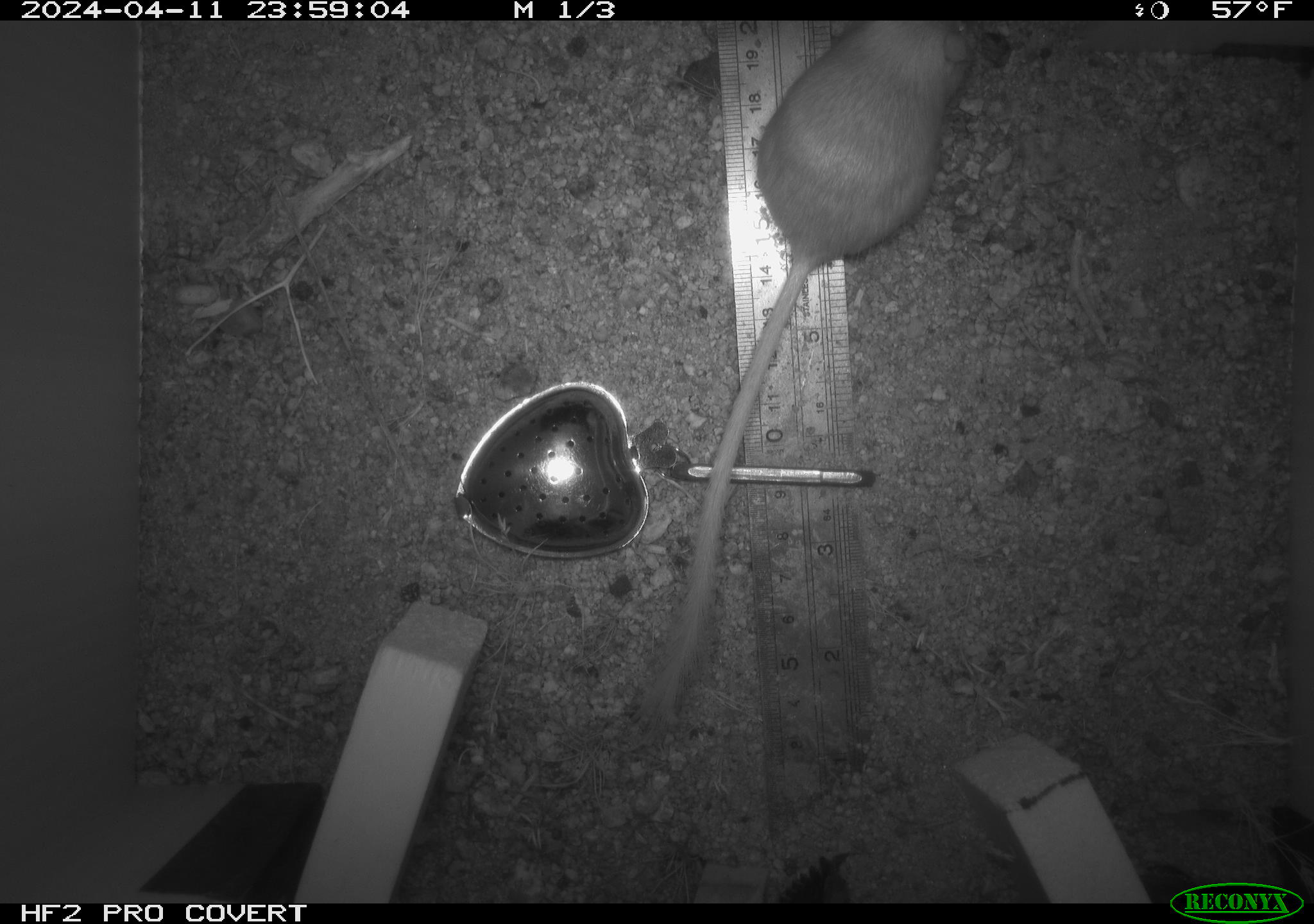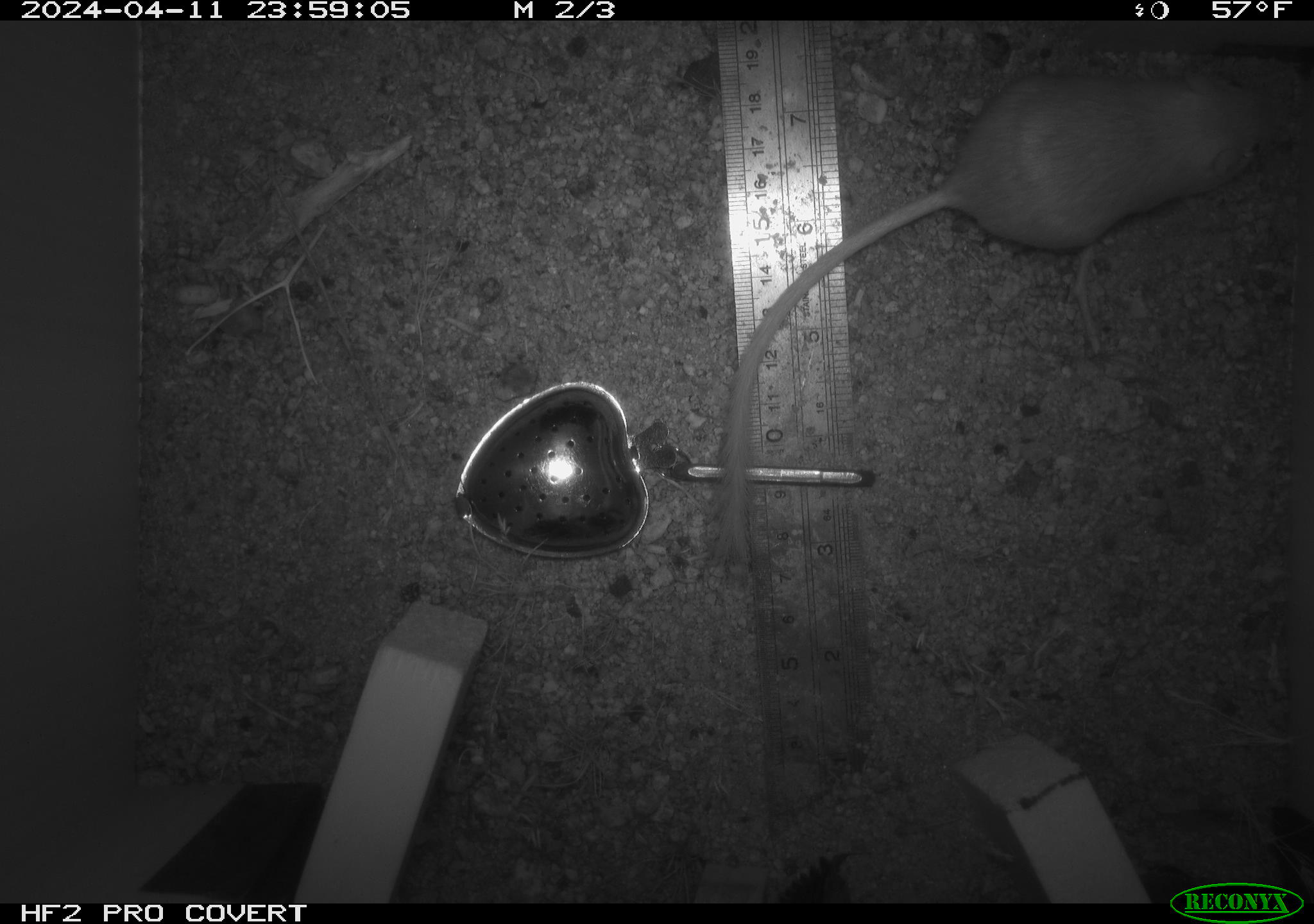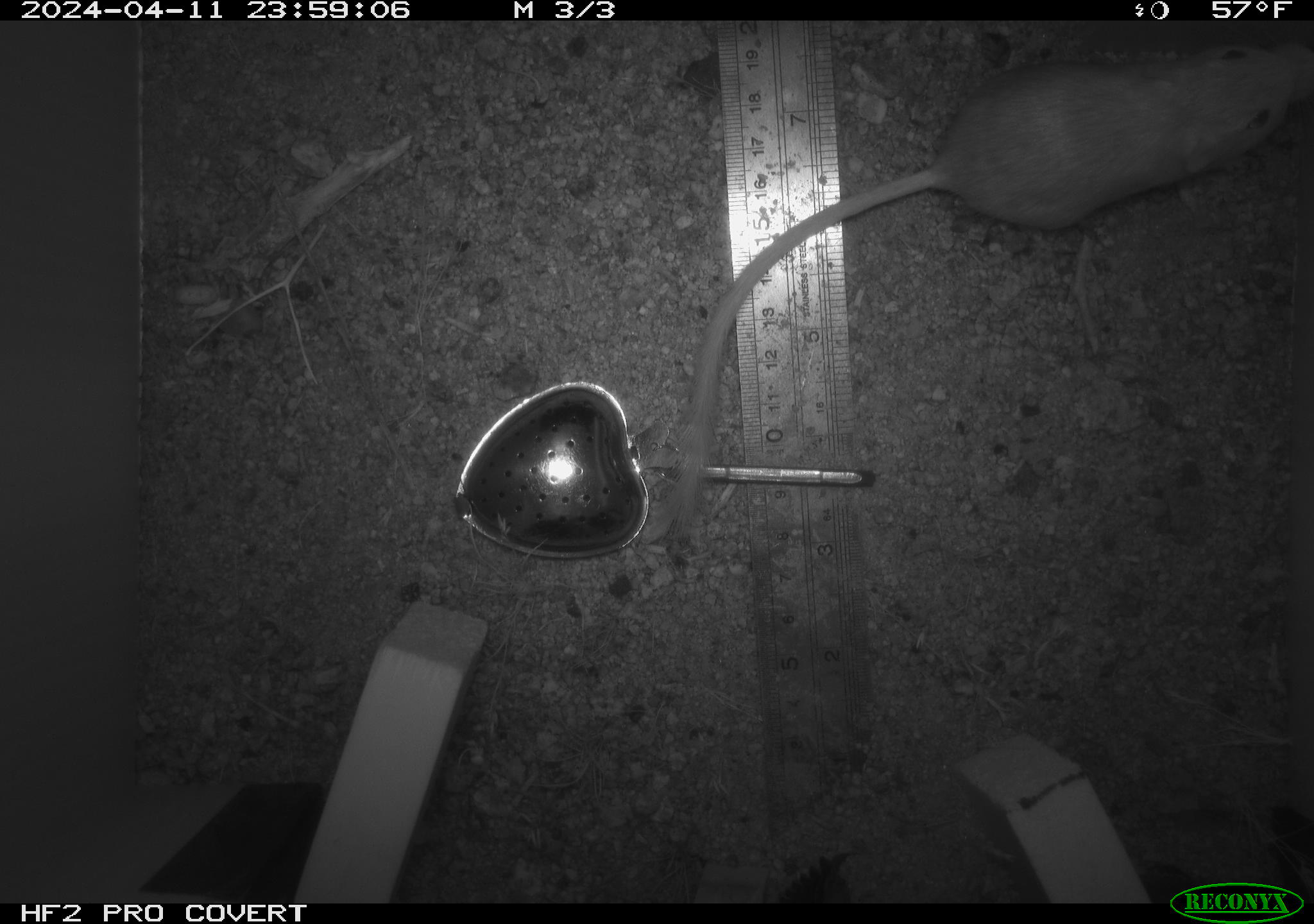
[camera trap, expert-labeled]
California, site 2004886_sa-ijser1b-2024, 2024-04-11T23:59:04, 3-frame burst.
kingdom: Animalia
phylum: Chordata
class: Mammalia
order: Rodentia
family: Heteromyidae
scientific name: Heteromyidae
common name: kangaroo rats and pocket mice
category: heteromyidae family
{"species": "heteromyidae family (kangaroo rats and pocket mice) (Heteromyidae)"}